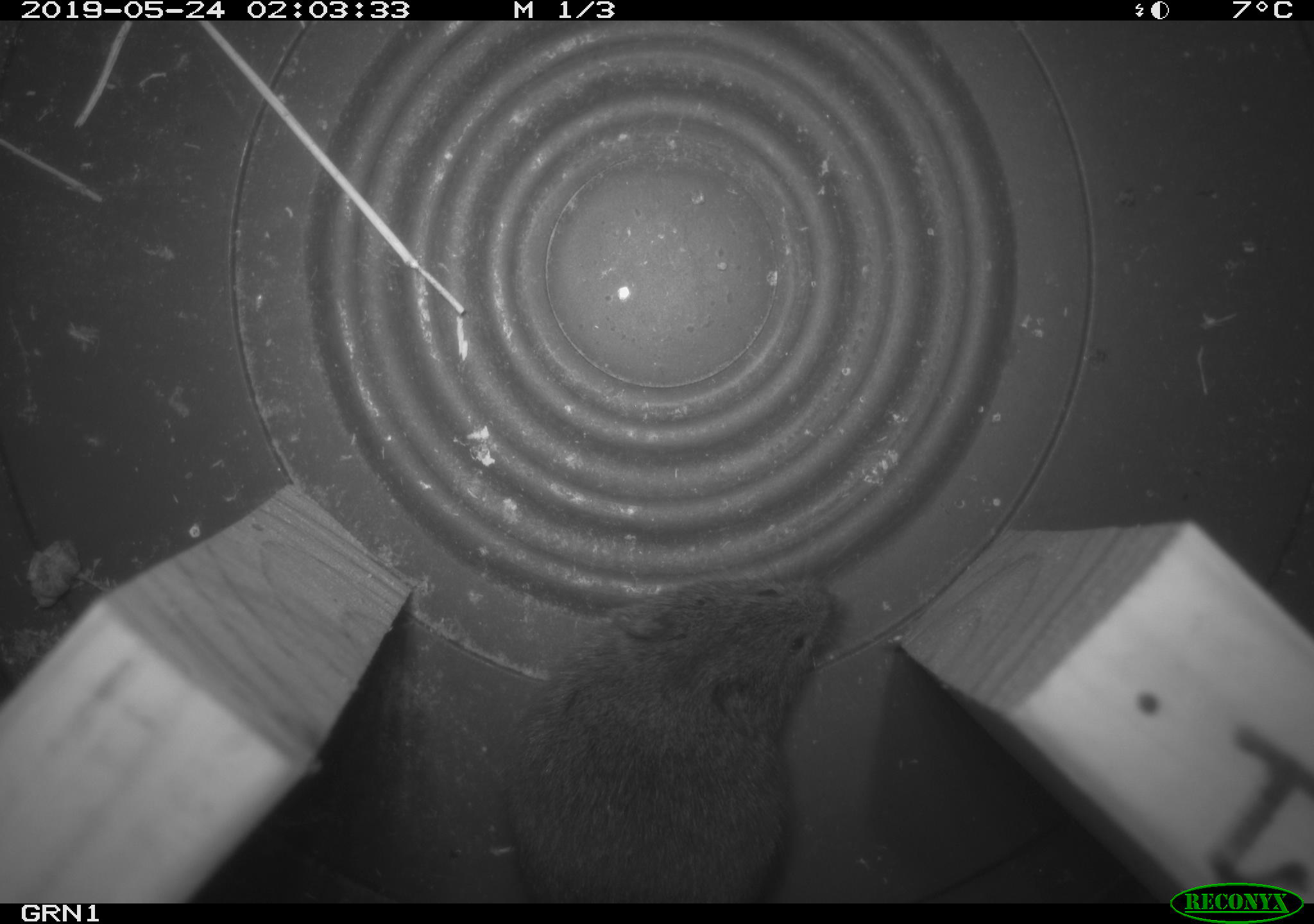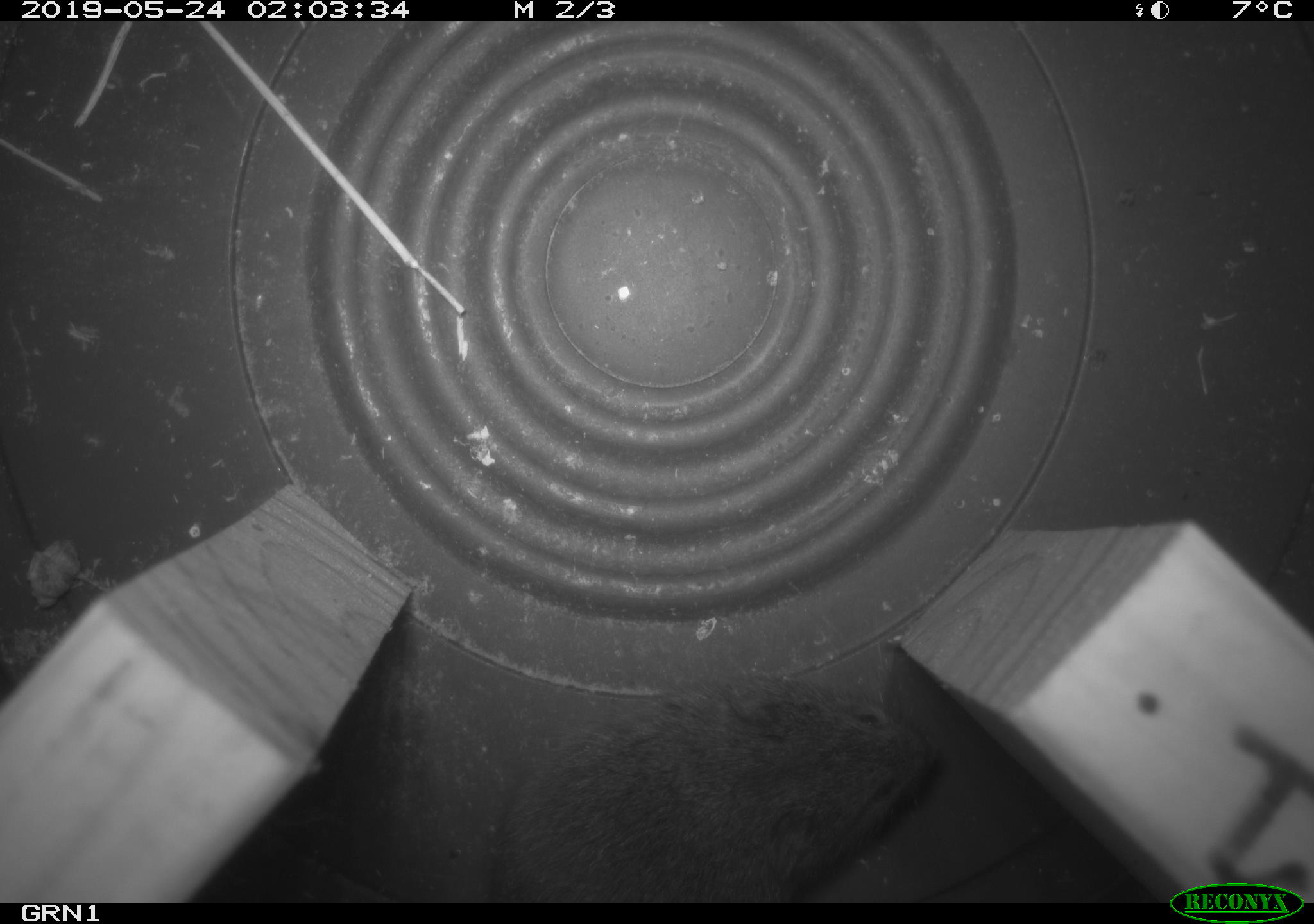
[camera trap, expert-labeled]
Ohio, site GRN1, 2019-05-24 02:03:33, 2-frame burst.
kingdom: Animalia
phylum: Chordata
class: Mammalia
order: Rodentia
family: Cricetidae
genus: Microtus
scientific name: Microtus pennsylvanicus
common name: meadow vole